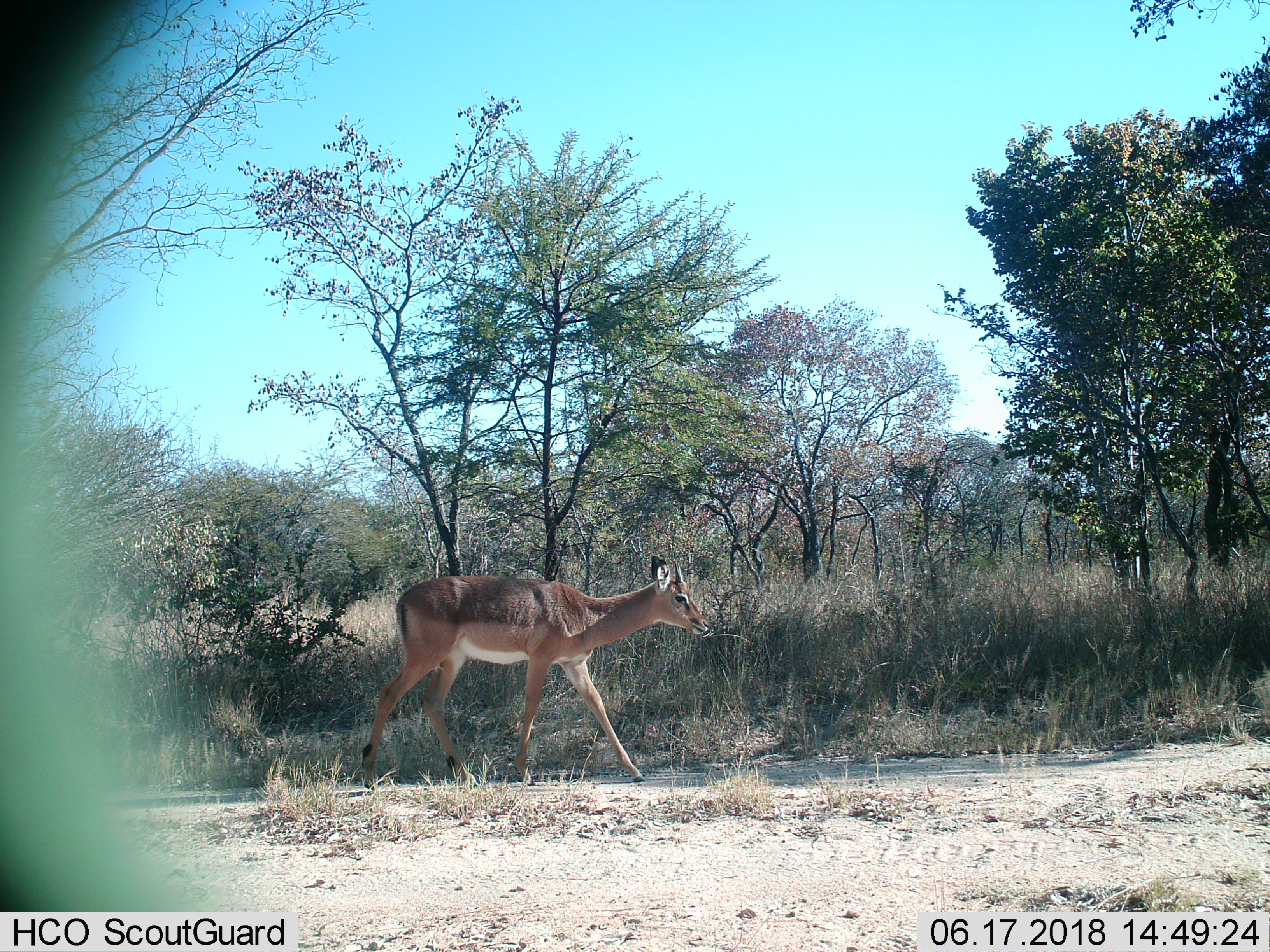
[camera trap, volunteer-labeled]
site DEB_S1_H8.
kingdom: Animalia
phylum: Chordata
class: Mammalia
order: Artiodactyla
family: Bovidae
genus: Aepyceros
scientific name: Aepyceros melampus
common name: impala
Impala (Aepyceros melampus), count 1. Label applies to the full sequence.